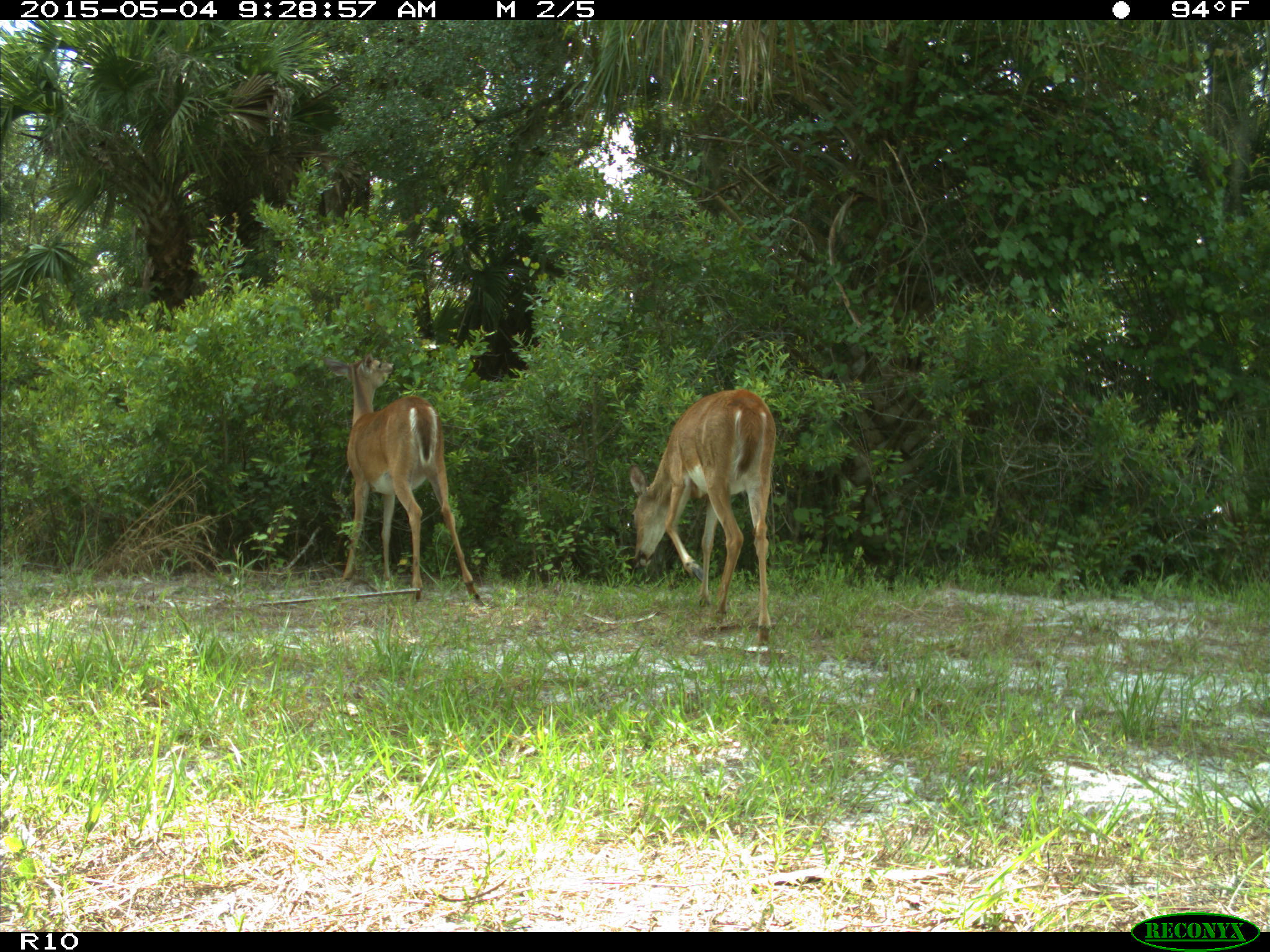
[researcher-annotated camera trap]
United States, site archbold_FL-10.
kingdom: Animalia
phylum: Chordata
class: Mammalia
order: Artiodactyla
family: Cervidae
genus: Odocoileus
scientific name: Odocoileus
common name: deer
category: unidentified deer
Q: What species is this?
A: Unidentified deer (deer) (Odocoileus).